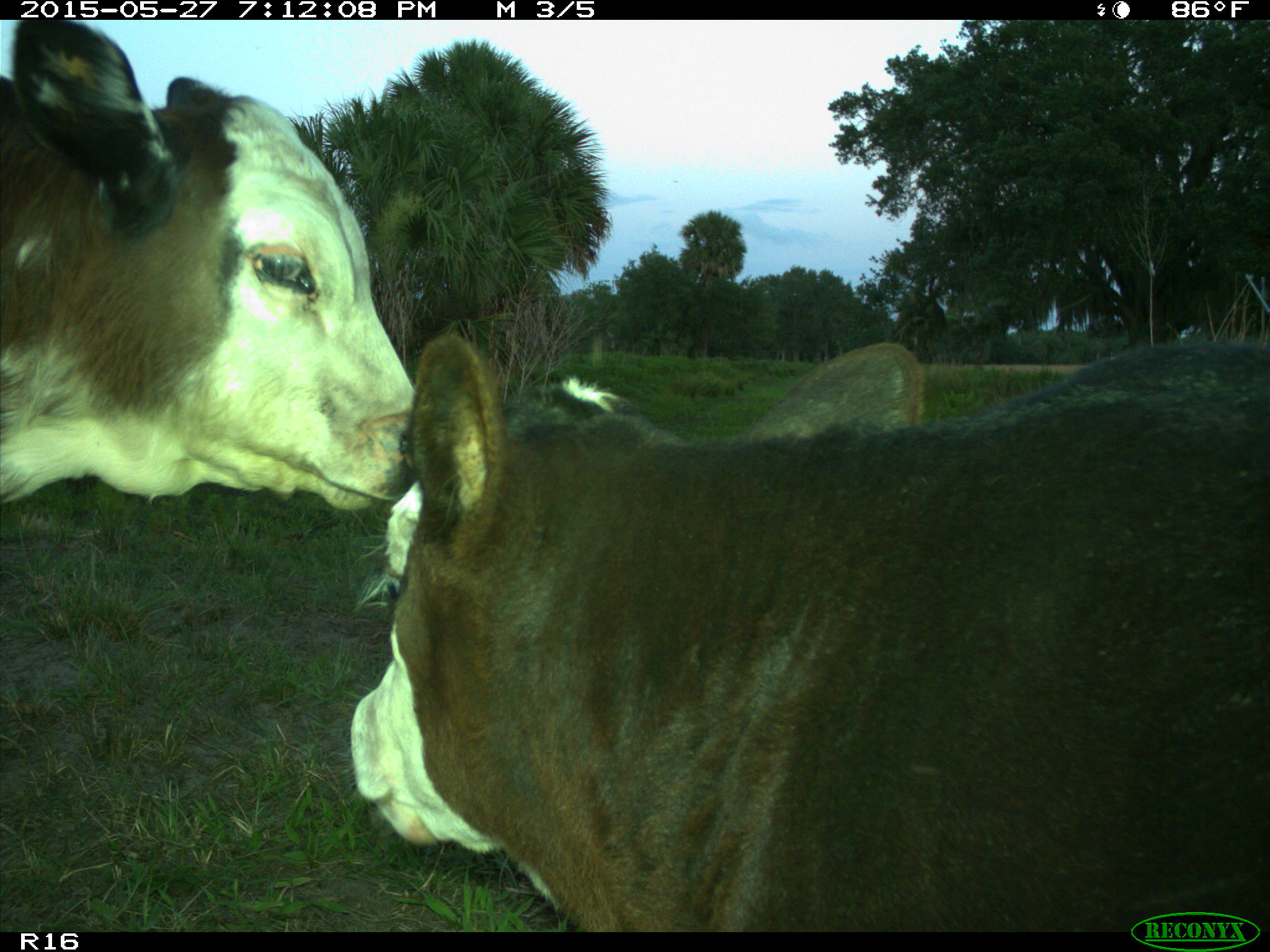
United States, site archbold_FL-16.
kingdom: Animalia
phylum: Chordata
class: Mammalia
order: Artiodactyla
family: Bovidae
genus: Bos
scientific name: Bos taurus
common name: domestic cow